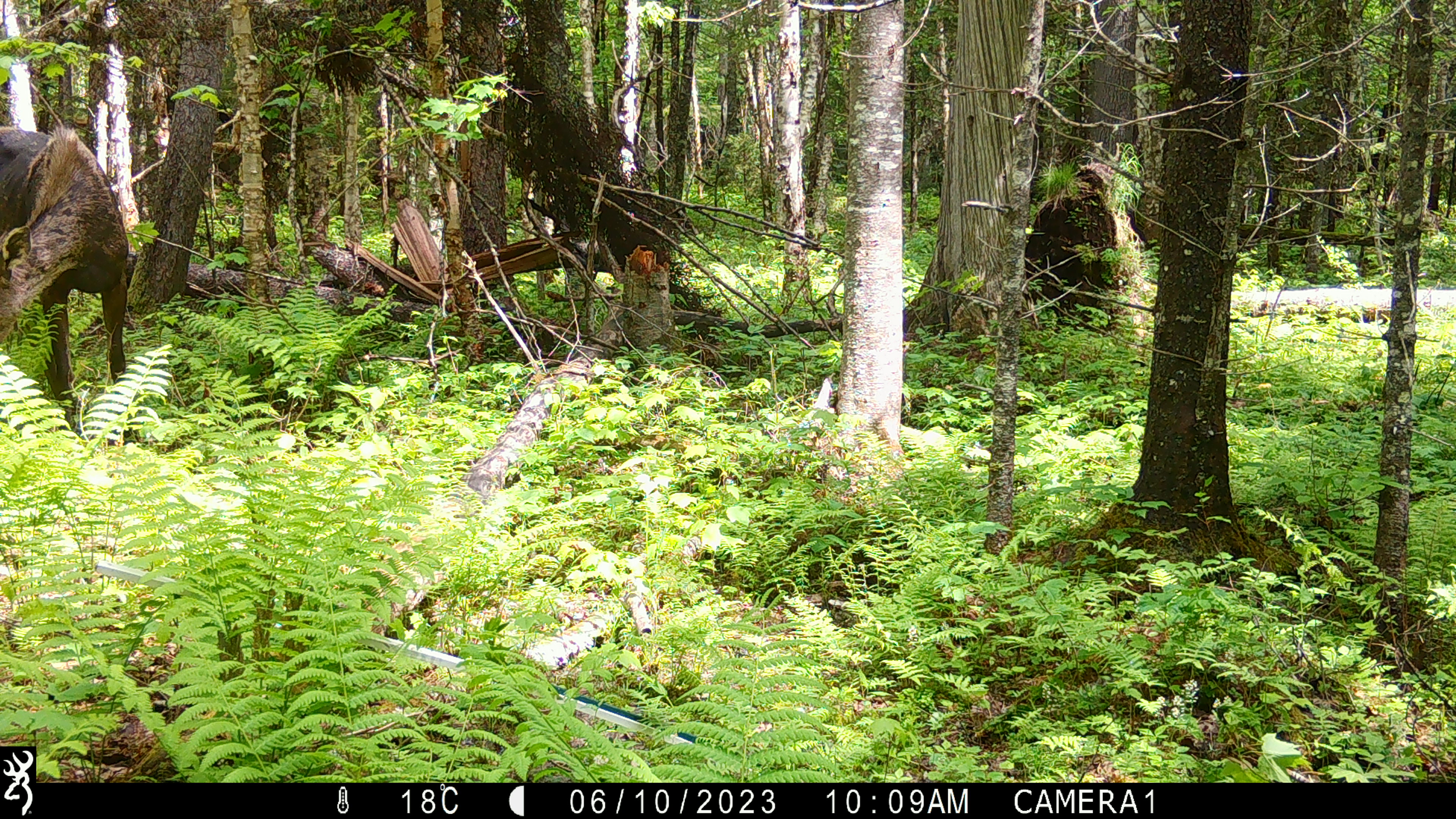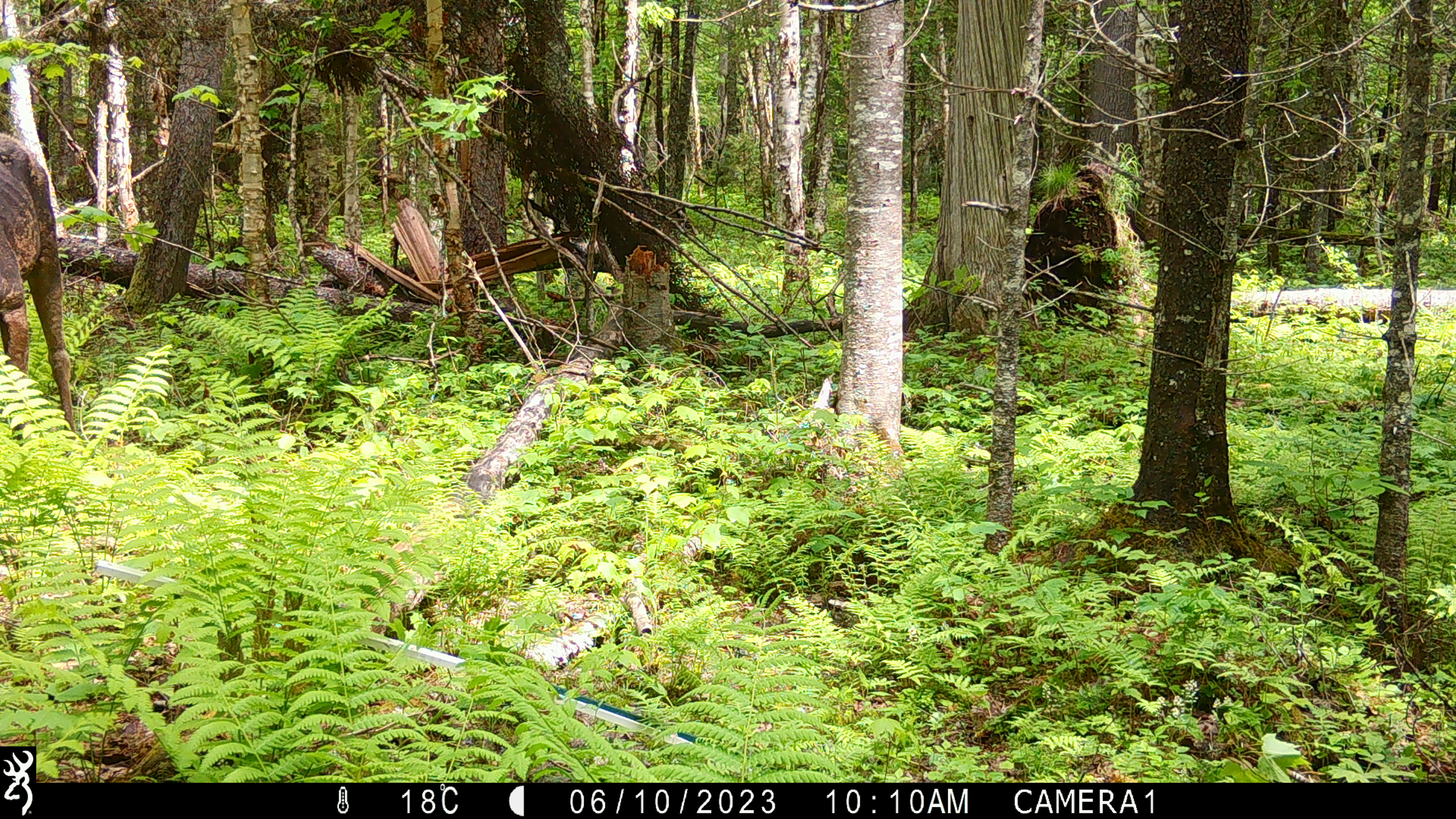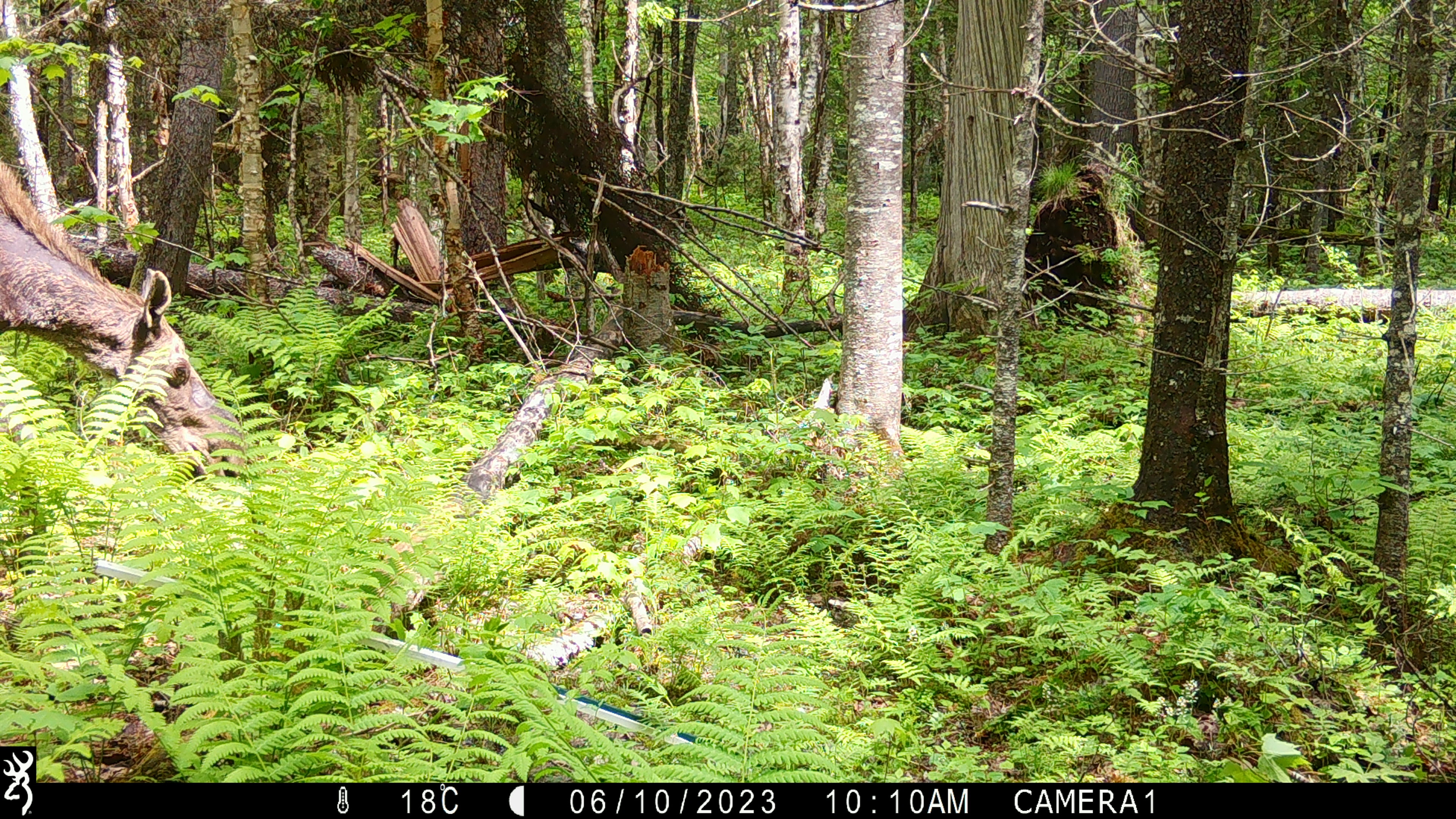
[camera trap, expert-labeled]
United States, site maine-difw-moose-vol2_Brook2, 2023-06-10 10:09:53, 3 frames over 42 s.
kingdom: Animalia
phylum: Chordata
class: Mammalia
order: Artiodactyla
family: Cervidae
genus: Alces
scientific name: Alces alces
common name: moose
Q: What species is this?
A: Moose (Alces alces).